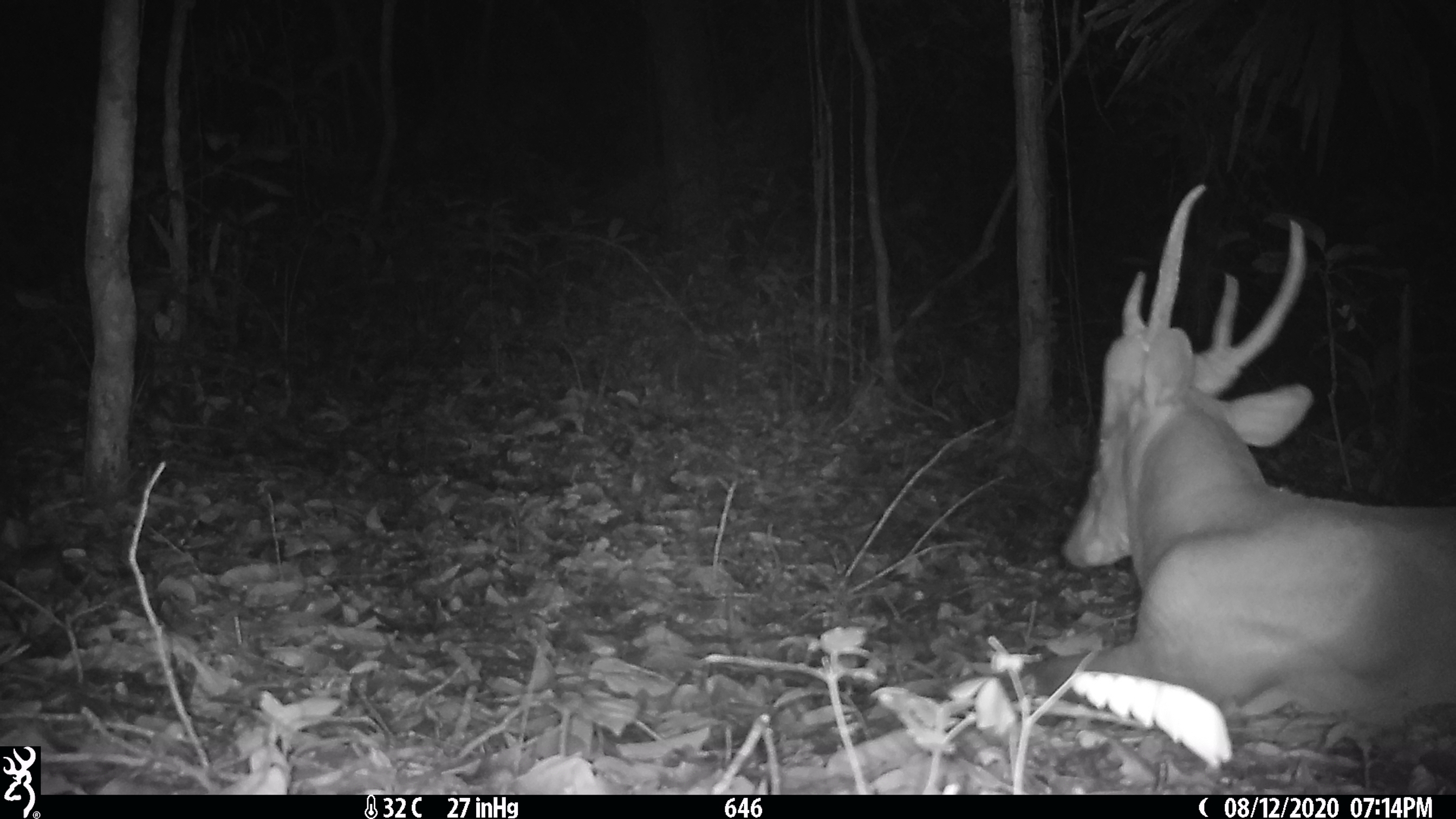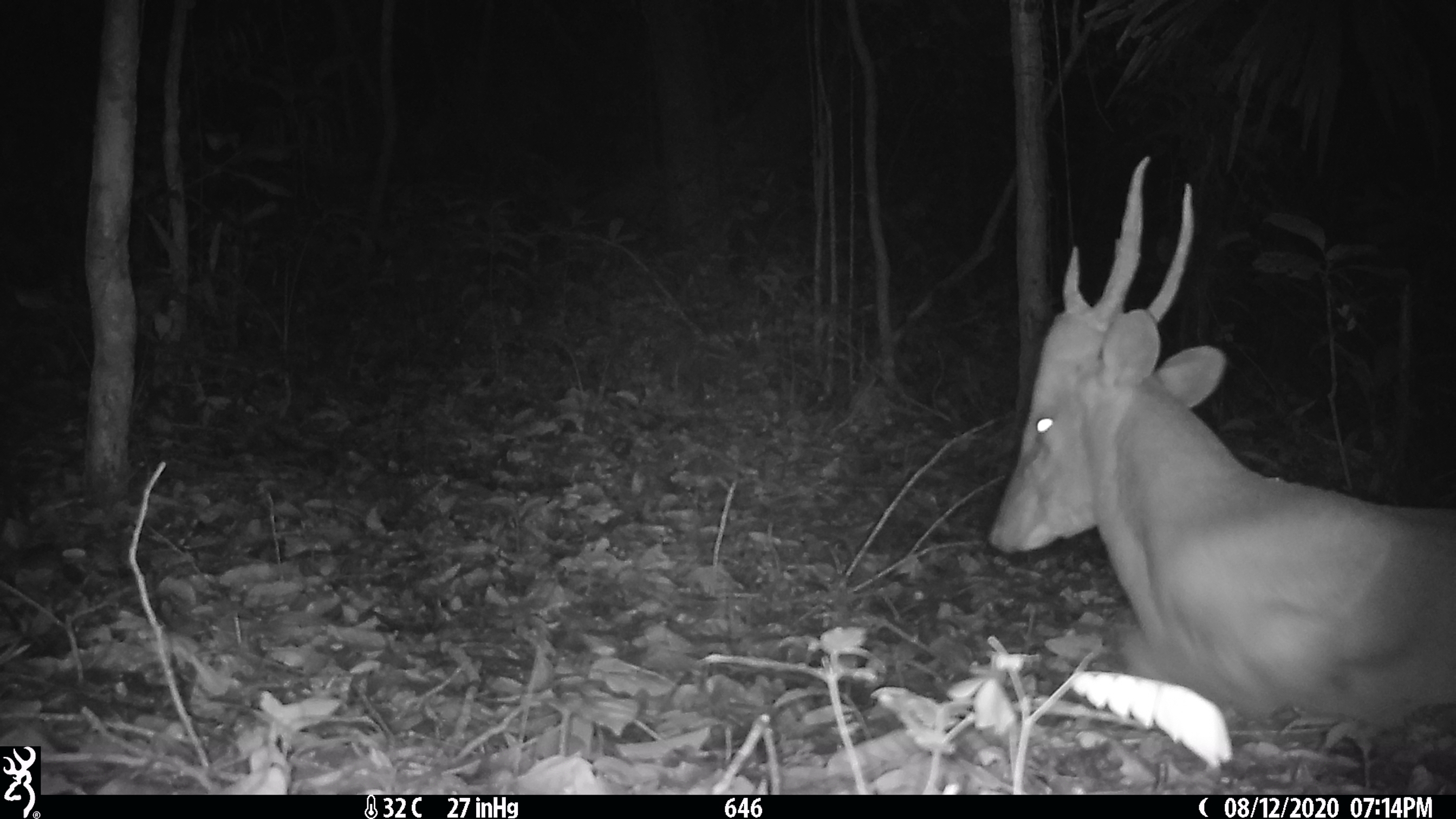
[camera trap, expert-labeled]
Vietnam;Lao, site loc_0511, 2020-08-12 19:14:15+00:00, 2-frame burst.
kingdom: Animalia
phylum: Chordata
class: Mammalia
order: Artiodactyla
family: Cervidae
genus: Muntiacus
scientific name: Muntiacus vuquangensis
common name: large-antlered muntjac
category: large antlered muntjac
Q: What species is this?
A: Large antlered muntjac (large-antlered muntjac) (Muntiacus vuquangensis).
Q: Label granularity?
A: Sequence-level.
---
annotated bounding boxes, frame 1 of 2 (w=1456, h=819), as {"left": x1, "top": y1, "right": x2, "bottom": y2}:
large antlered muntjac: {"left": 890, "top": 183, "right": 1456, "bottom": 752}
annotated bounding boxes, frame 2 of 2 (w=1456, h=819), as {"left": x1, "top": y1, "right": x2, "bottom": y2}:
large antlered muntjac: {"left": 985, "top": 154, "right": 1456, "bottom": 735}